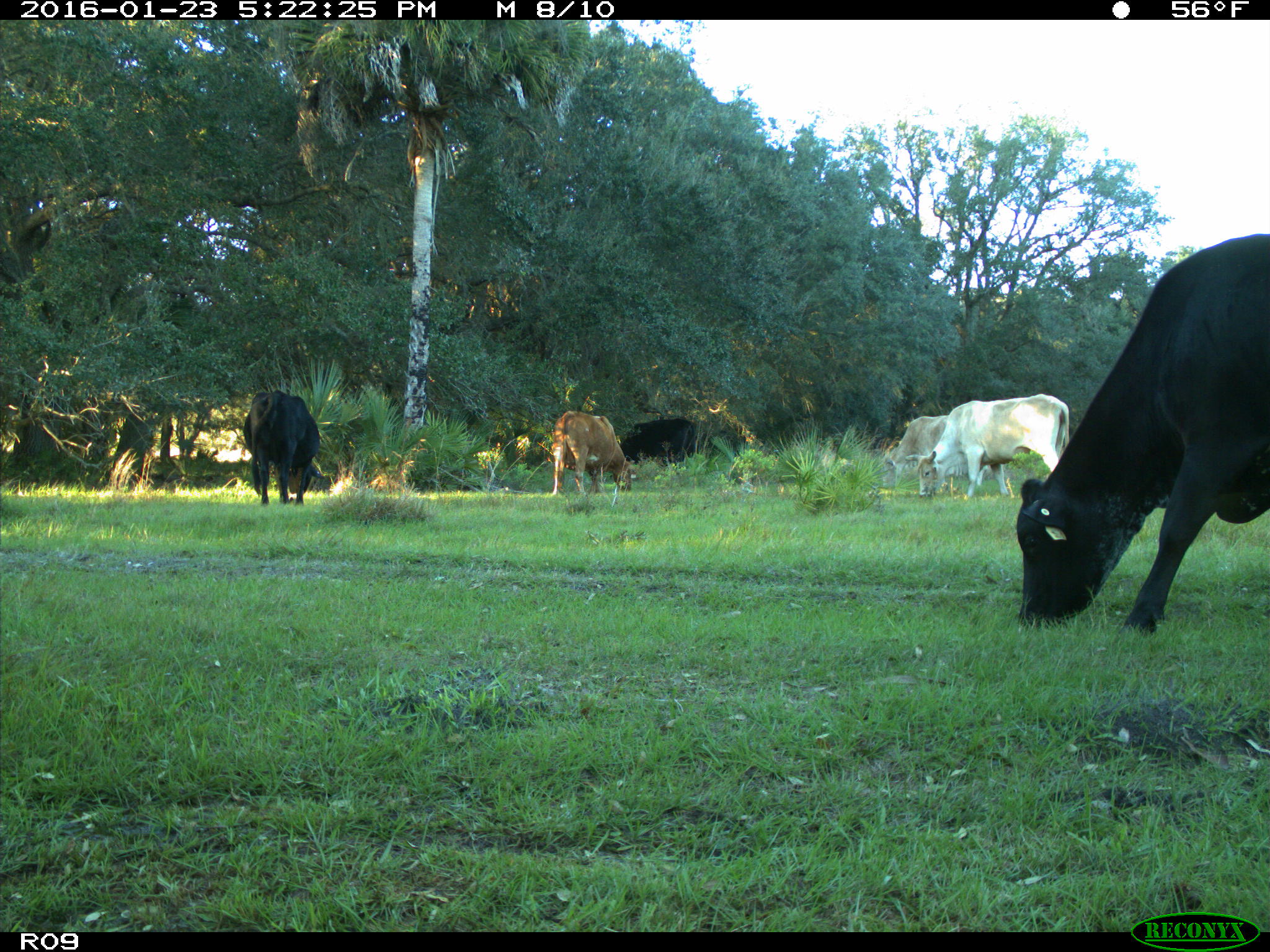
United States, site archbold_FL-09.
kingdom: Animalia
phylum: Chordata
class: Mammalia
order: Artiodactyla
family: Bovidae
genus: Bos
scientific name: Bos taurus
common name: domestic cow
Bos taurus (domestic cow).